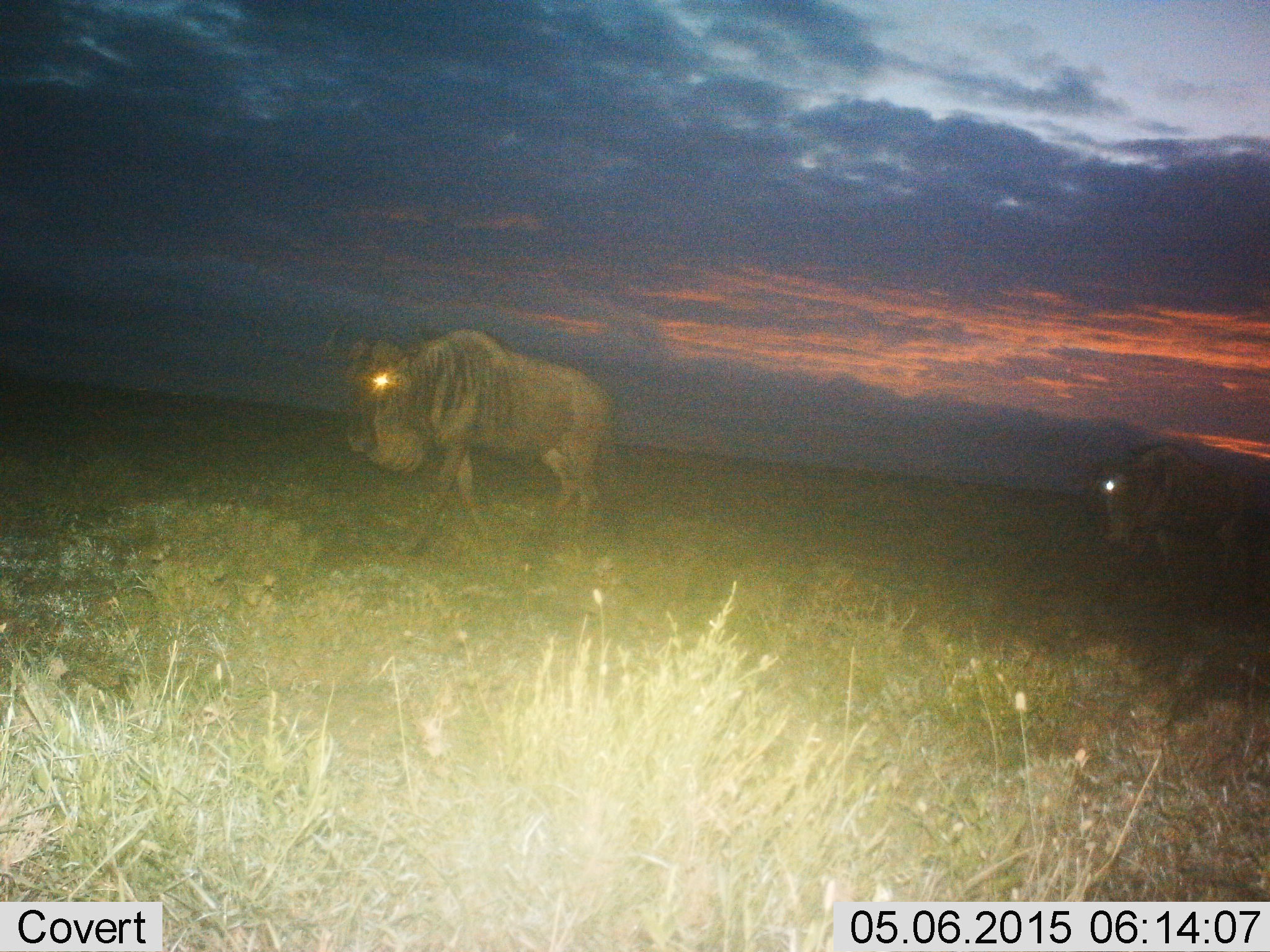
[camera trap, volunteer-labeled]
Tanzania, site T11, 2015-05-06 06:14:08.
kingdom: Animalia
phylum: Chordata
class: Mammalia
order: Artiodactyla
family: Bovidae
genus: Connochaetes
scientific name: Connochaetes taurinus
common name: blue wildebeest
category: wildebeest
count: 2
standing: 20%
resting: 0%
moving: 80%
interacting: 0%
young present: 0%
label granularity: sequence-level